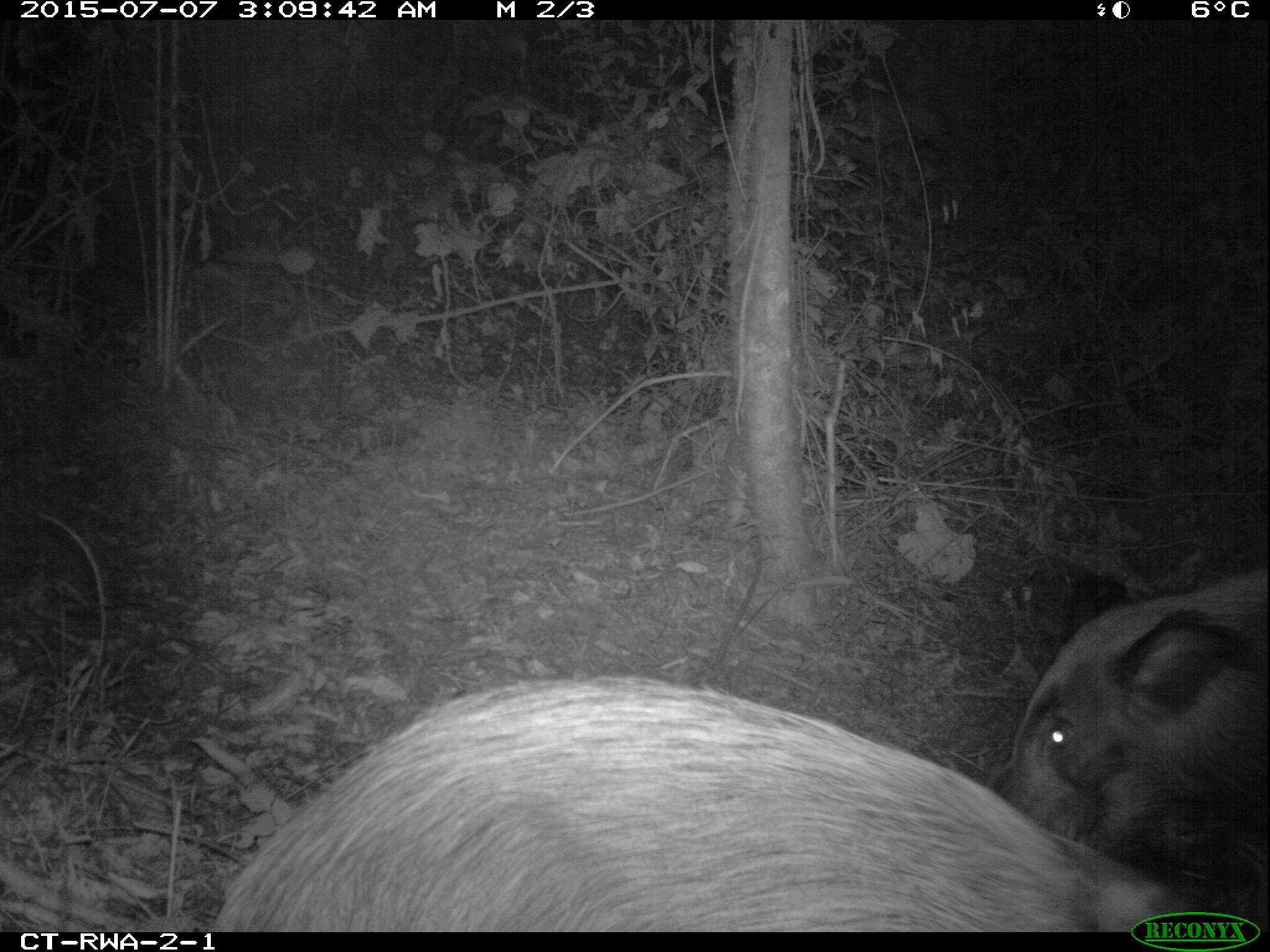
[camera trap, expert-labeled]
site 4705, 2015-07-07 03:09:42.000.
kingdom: Animalia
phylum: Chordata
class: Mammalia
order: Artiodactyla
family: Suidae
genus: Potamochoerus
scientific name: Potamochoerus larvatus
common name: bushpig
Potamochoerus larvatus (bushpig), count 2.